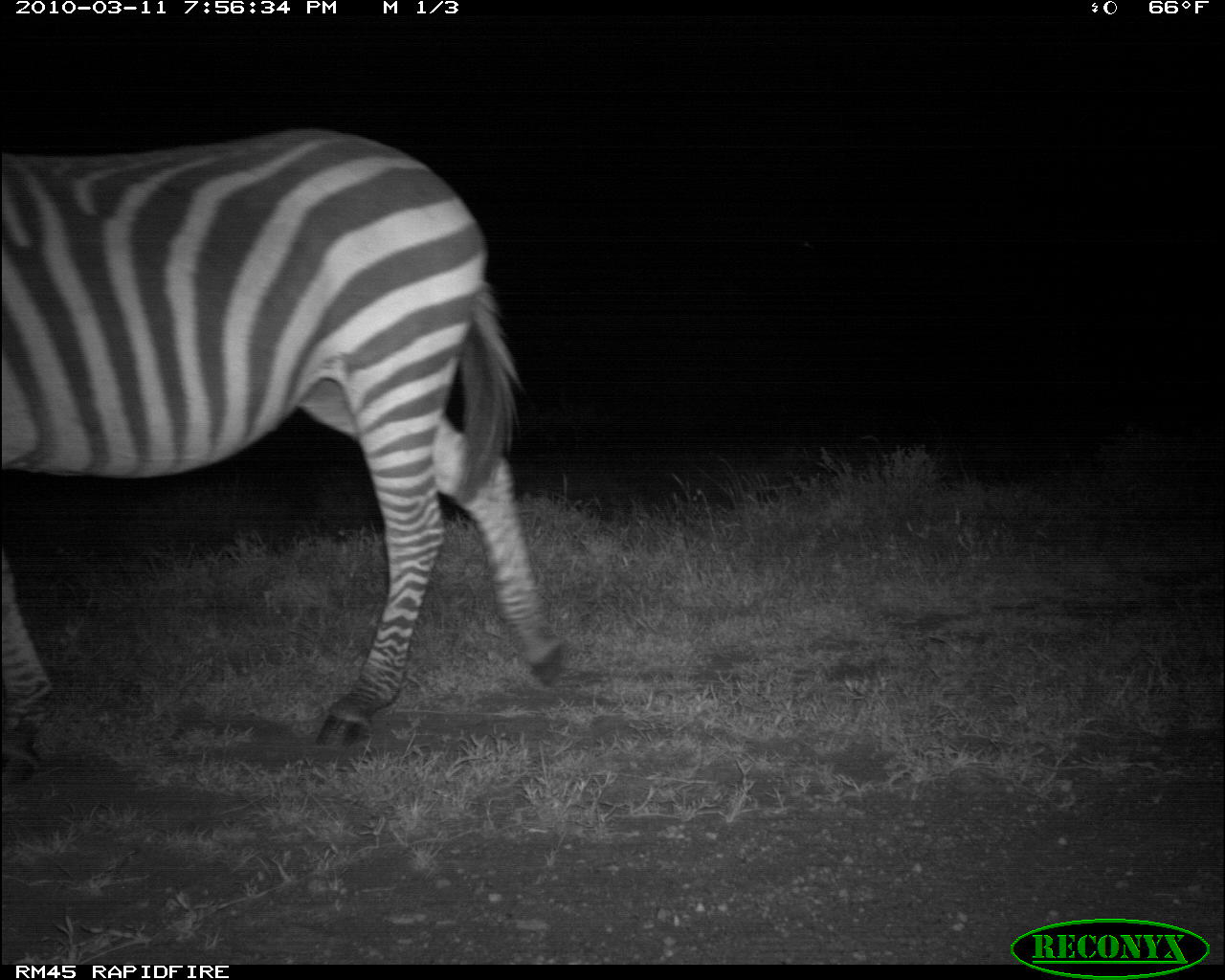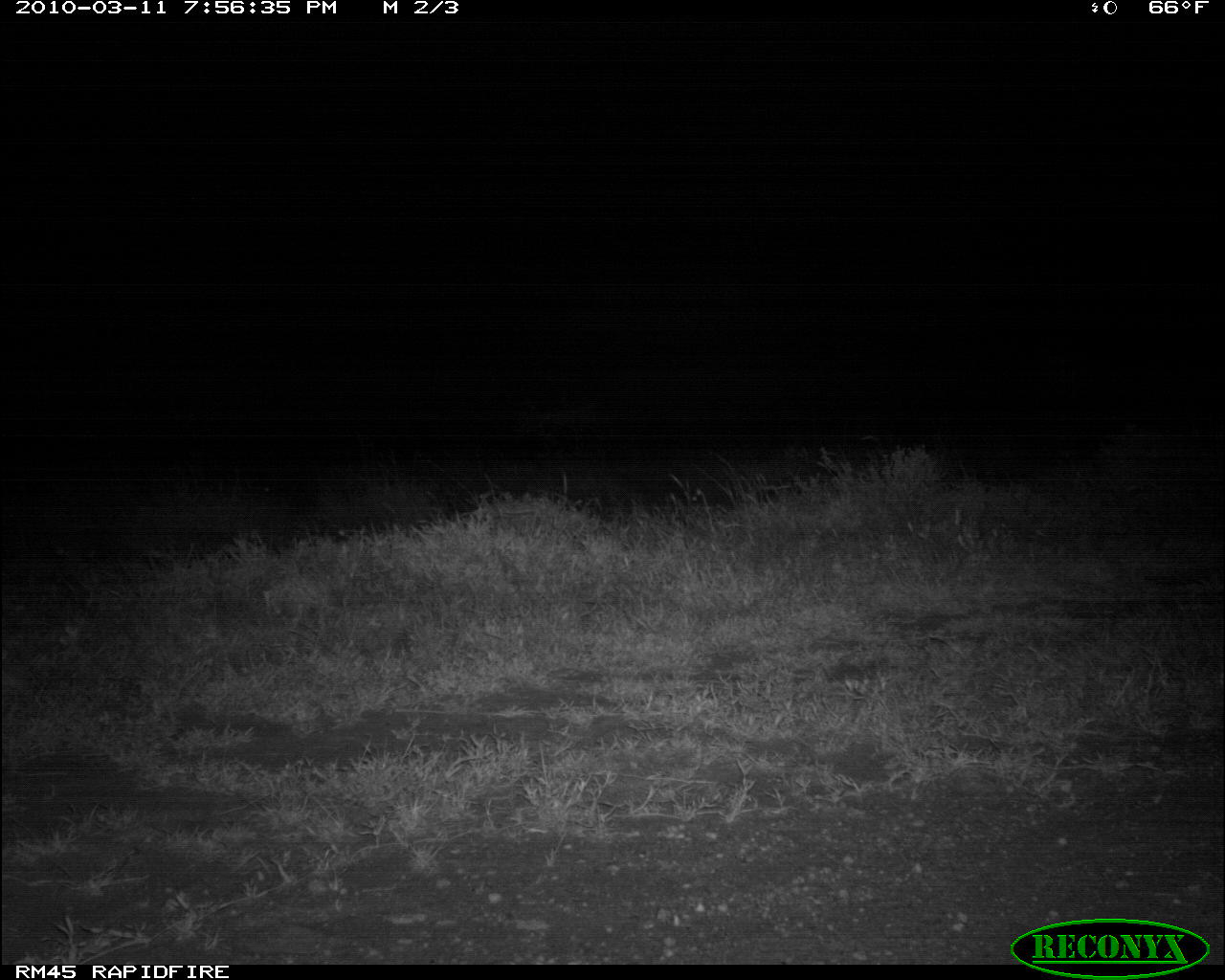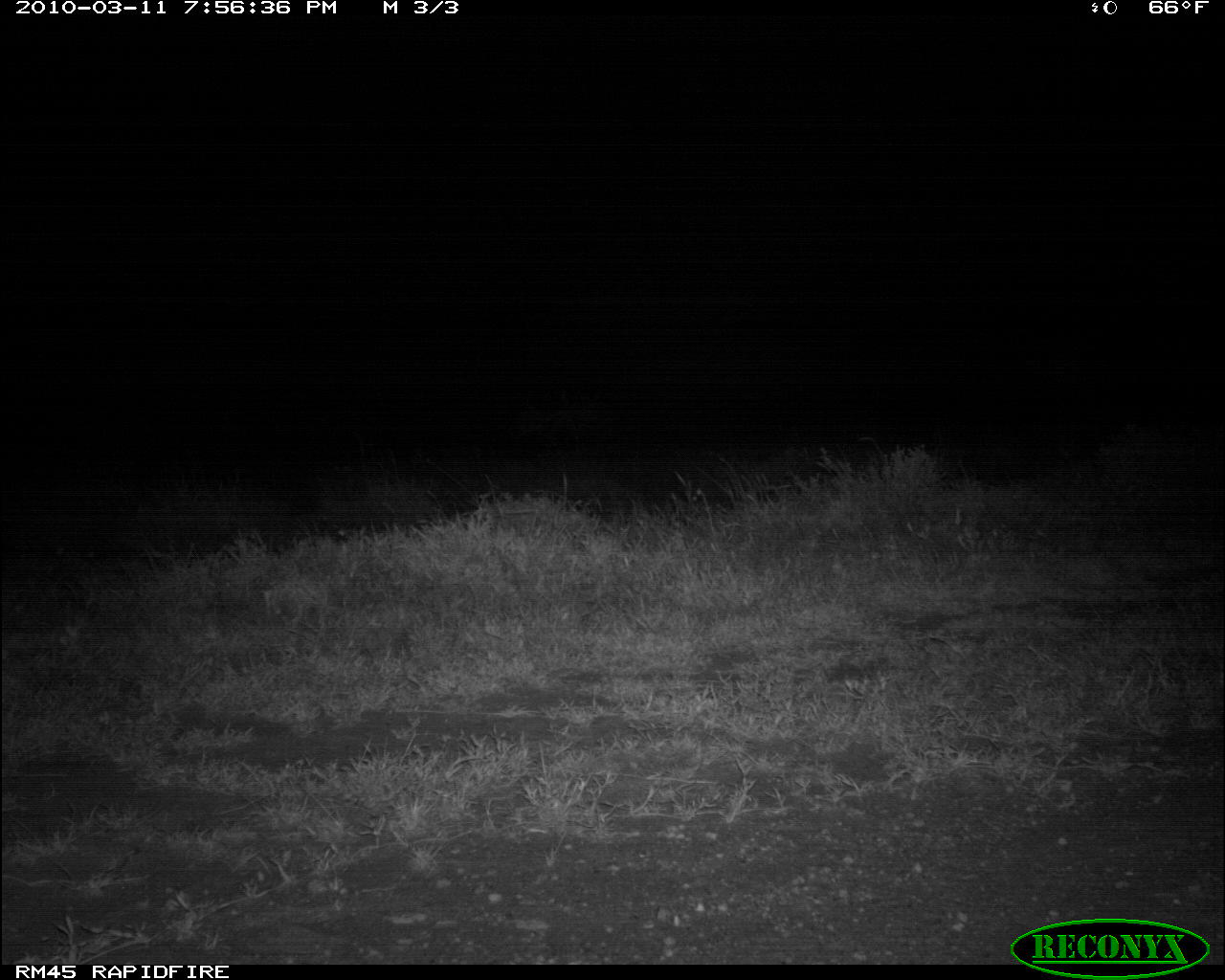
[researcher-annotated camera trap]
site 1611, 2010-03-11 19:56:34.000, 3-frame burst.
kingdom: Animalia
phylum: Chordata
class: Mammalia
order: Perissodactyla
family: Equidae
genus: Equus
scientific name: Equus quagga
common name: plains zebra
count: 1